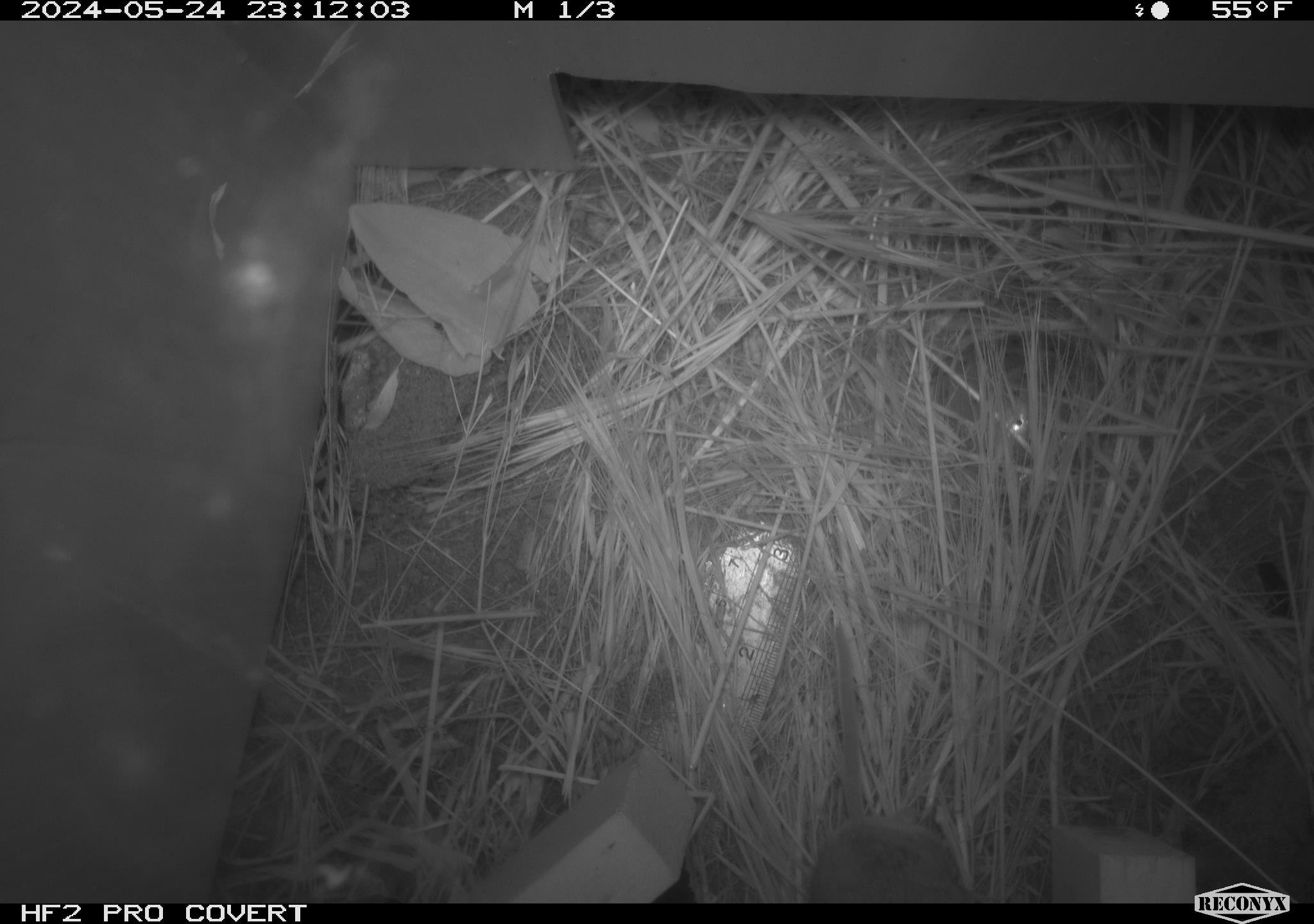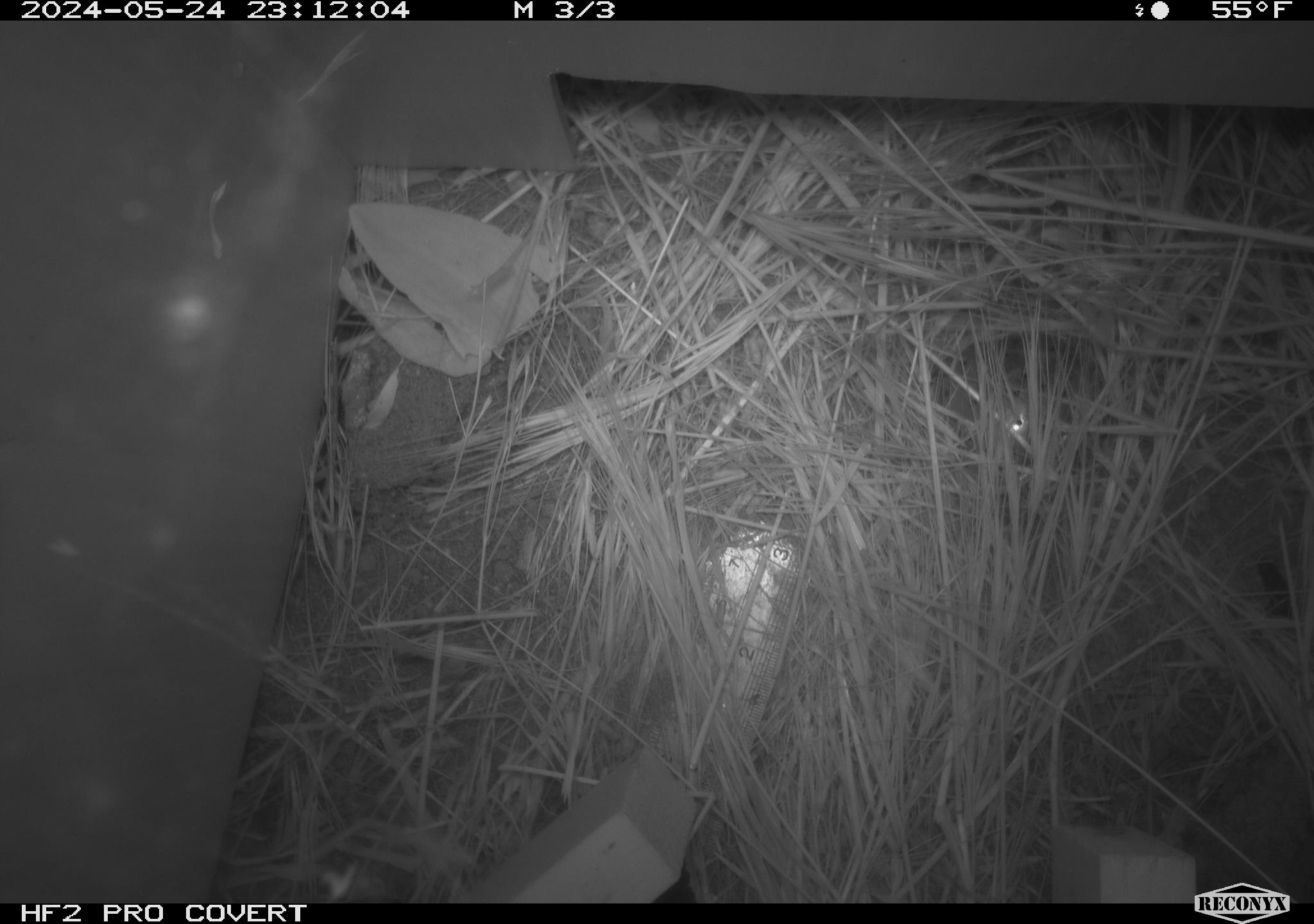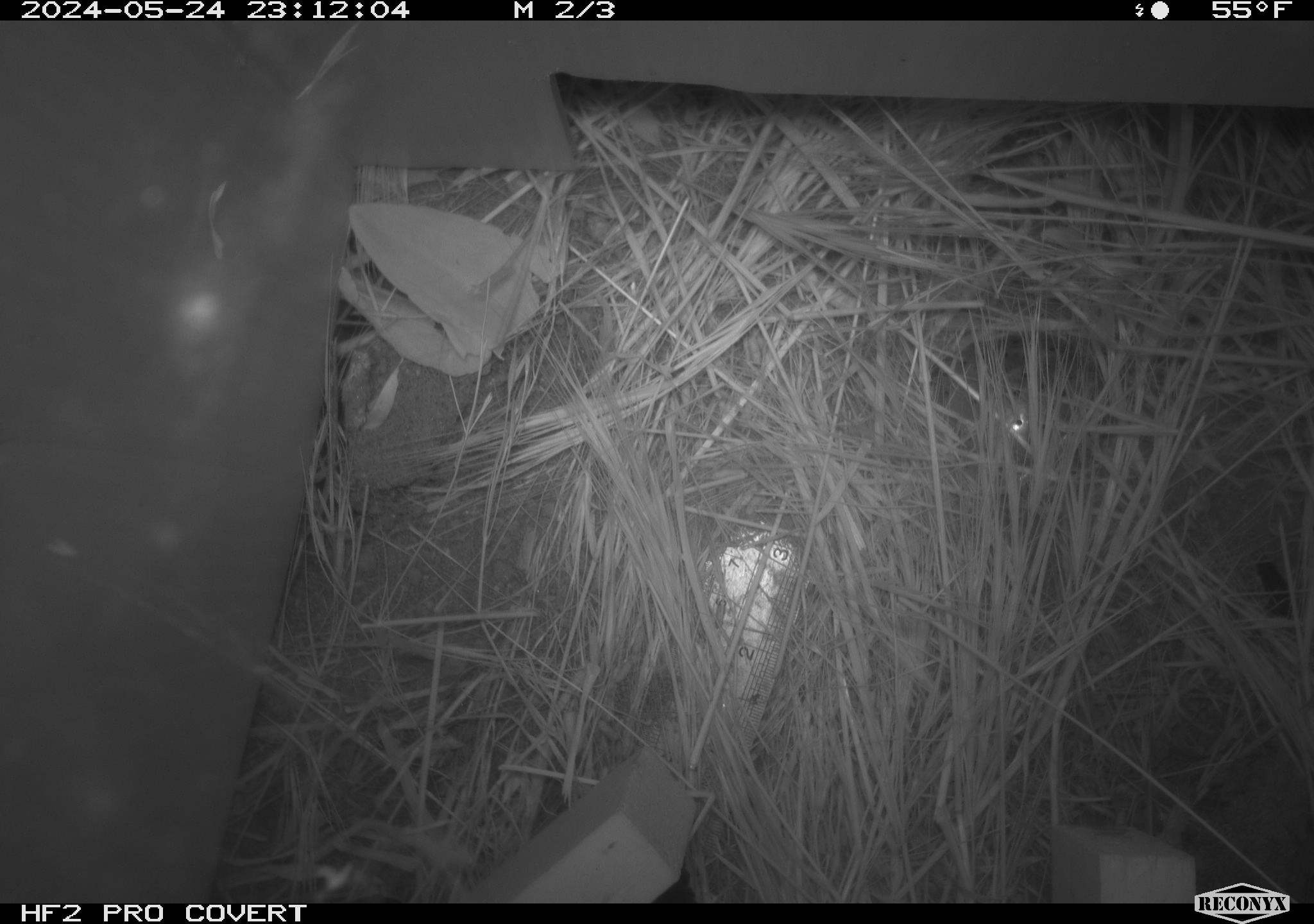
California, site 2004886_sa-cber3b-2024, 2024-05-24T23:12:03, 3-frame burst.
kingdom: Animalia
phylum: Chordata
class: Mammalia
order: Rodentia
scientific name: Rodentia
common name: mouse species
Mouse species (Rodentia).